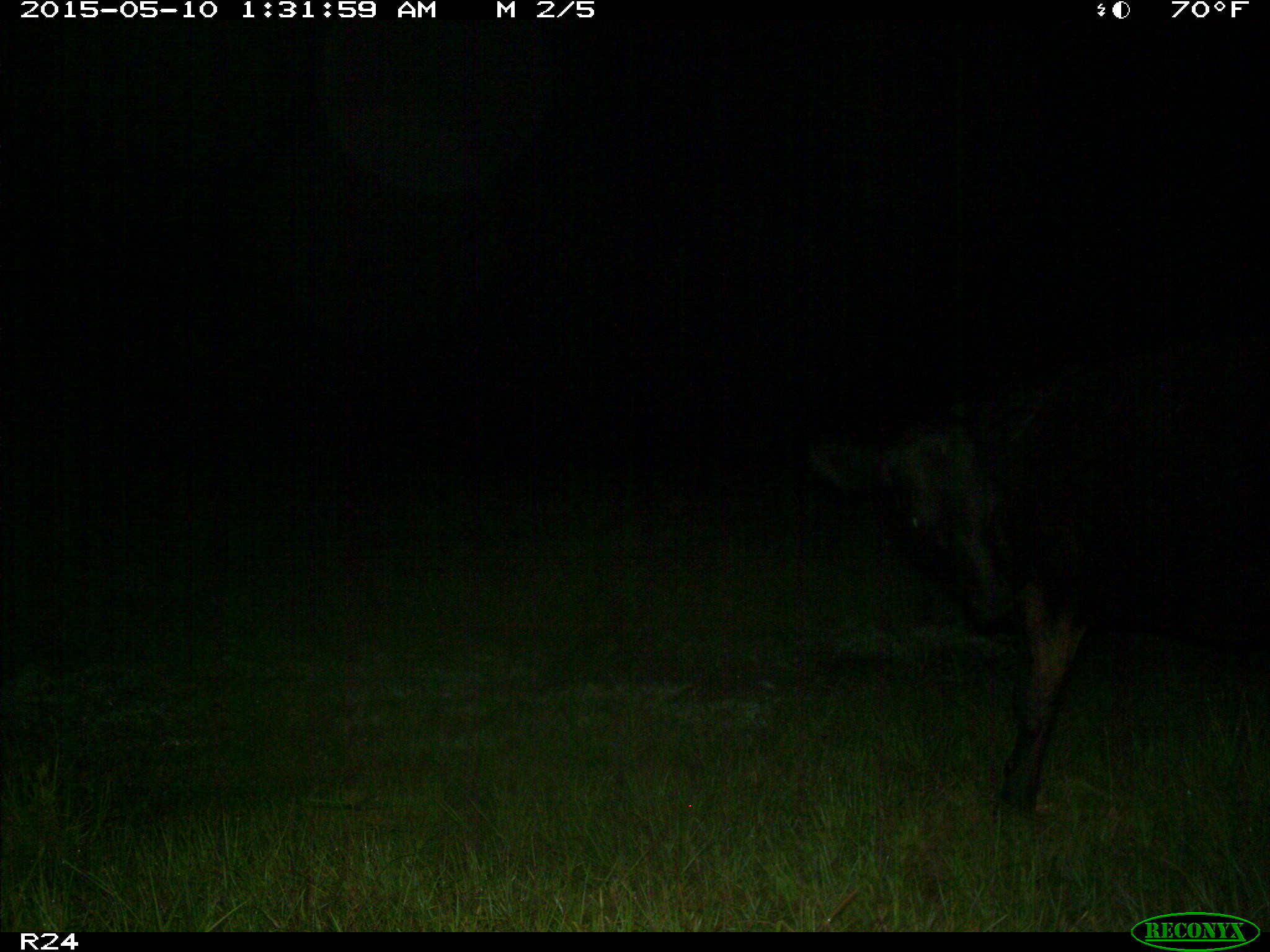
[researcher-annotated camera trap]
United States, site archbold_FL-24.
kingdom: Animalia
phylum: Chordata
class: Mammalia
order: Artiodactyla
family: Bovidae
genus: Bos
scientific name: Bos taurus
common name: domestic cow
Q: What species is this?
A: Bos taurus (domestic cow).